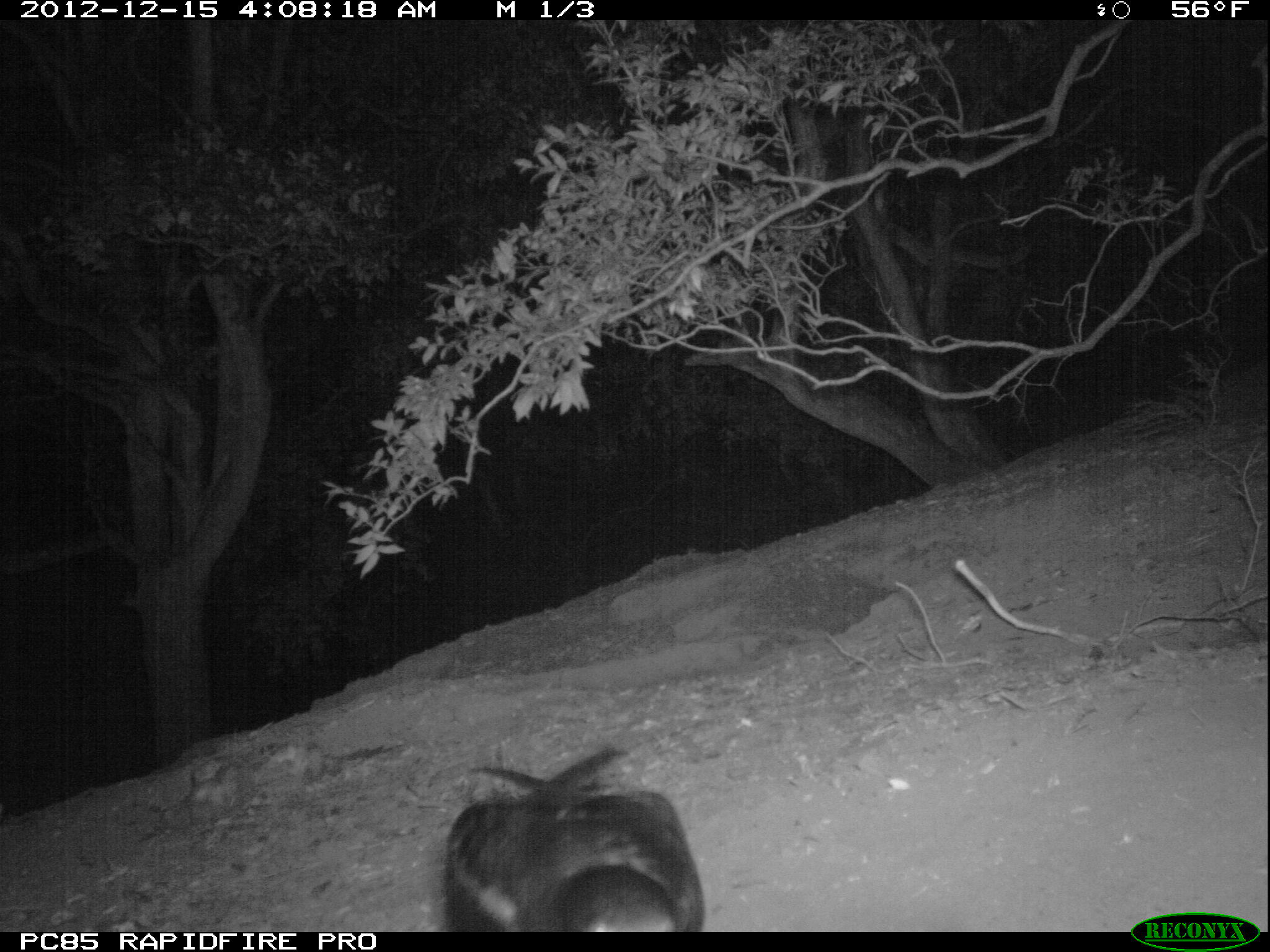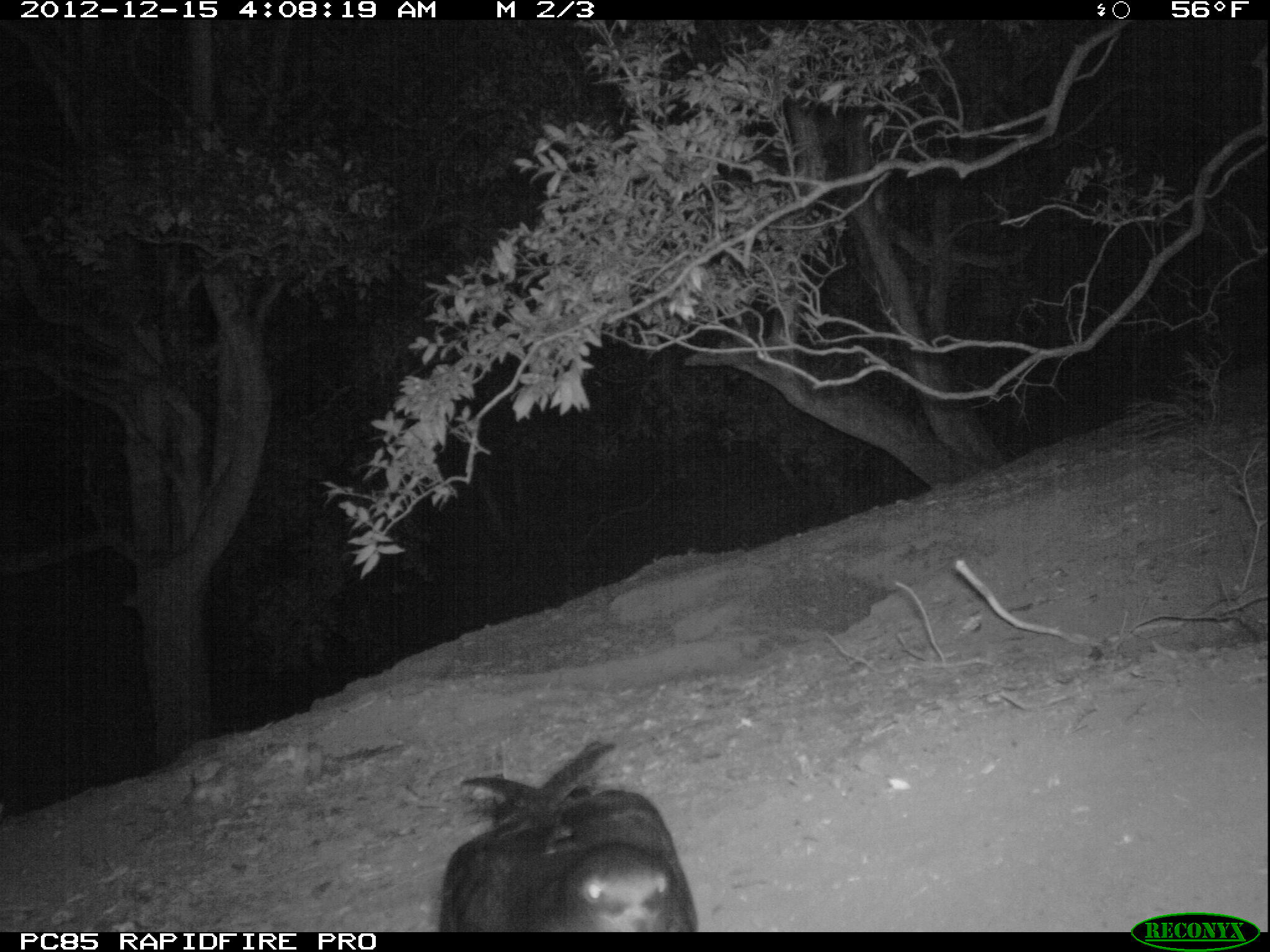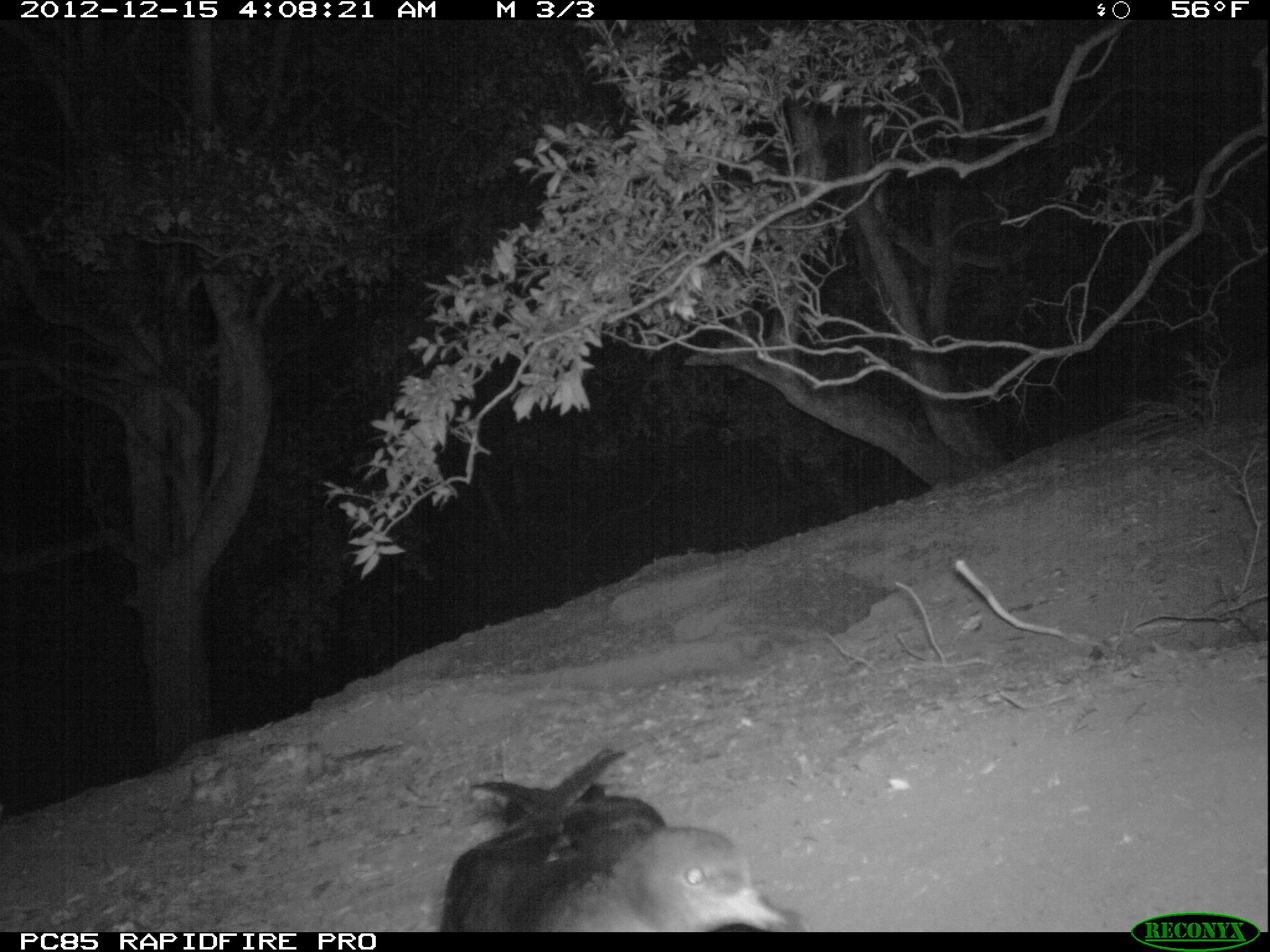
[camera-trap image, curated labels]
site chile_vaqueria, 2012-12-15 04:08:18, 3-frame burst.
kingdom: Animalia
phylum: Chordata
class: Aves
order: Procellariiformes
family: Procellariidae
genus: Calonectris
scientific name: Calonectris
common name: shearwater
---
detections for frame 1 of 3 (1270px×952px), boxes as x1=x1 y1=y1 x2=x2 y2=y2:
shearwater: x1=435 y1=744 x2=705 y2=933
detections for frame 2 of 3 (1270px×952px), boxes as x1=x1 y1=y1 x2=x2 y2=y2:
shearwater: x1=431 y1=738 x2=695 y2=932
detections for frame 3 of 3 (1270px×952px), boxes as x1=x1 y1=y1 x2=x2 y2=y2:
shearwater: x1=432 y1=745 x2=807 y2=934